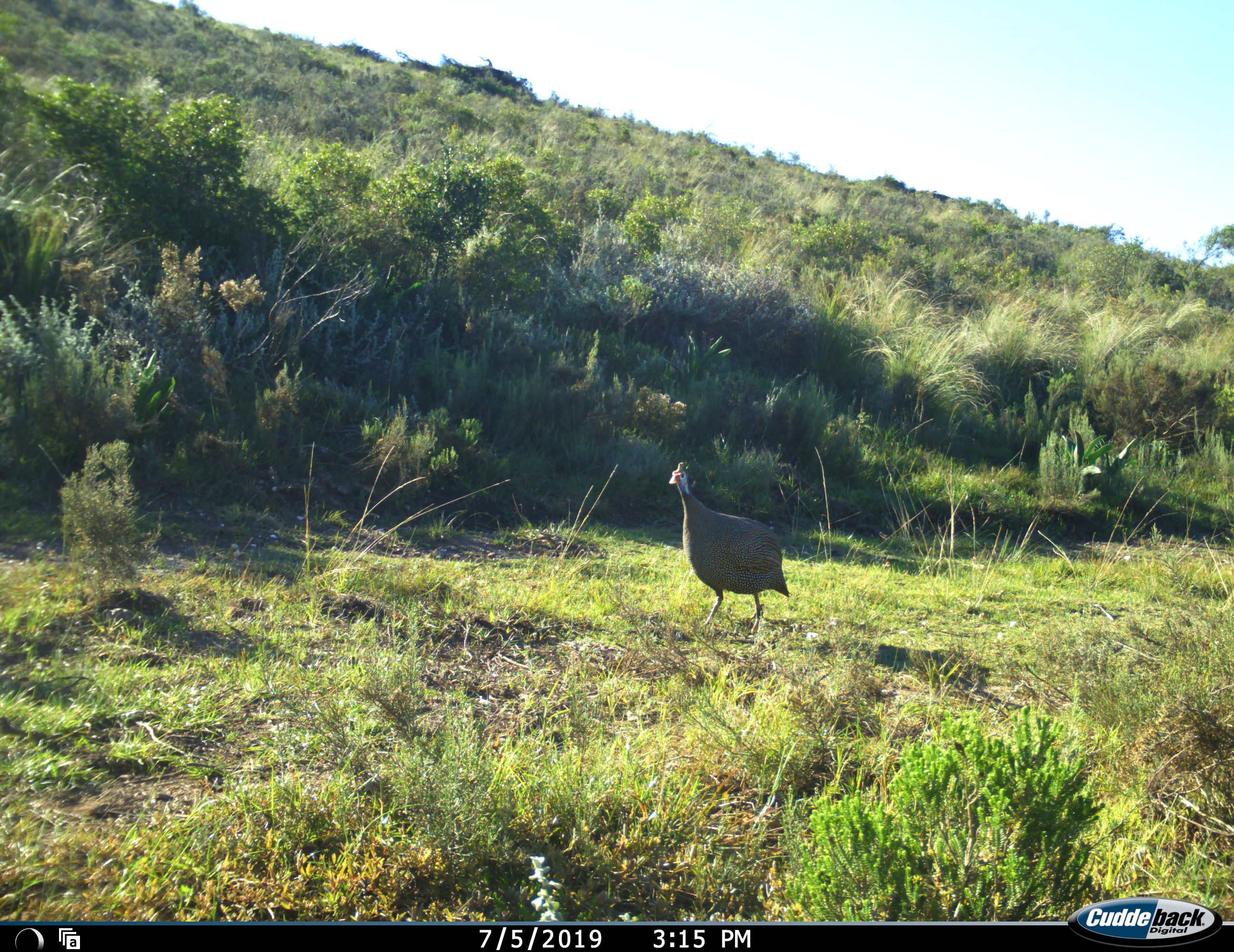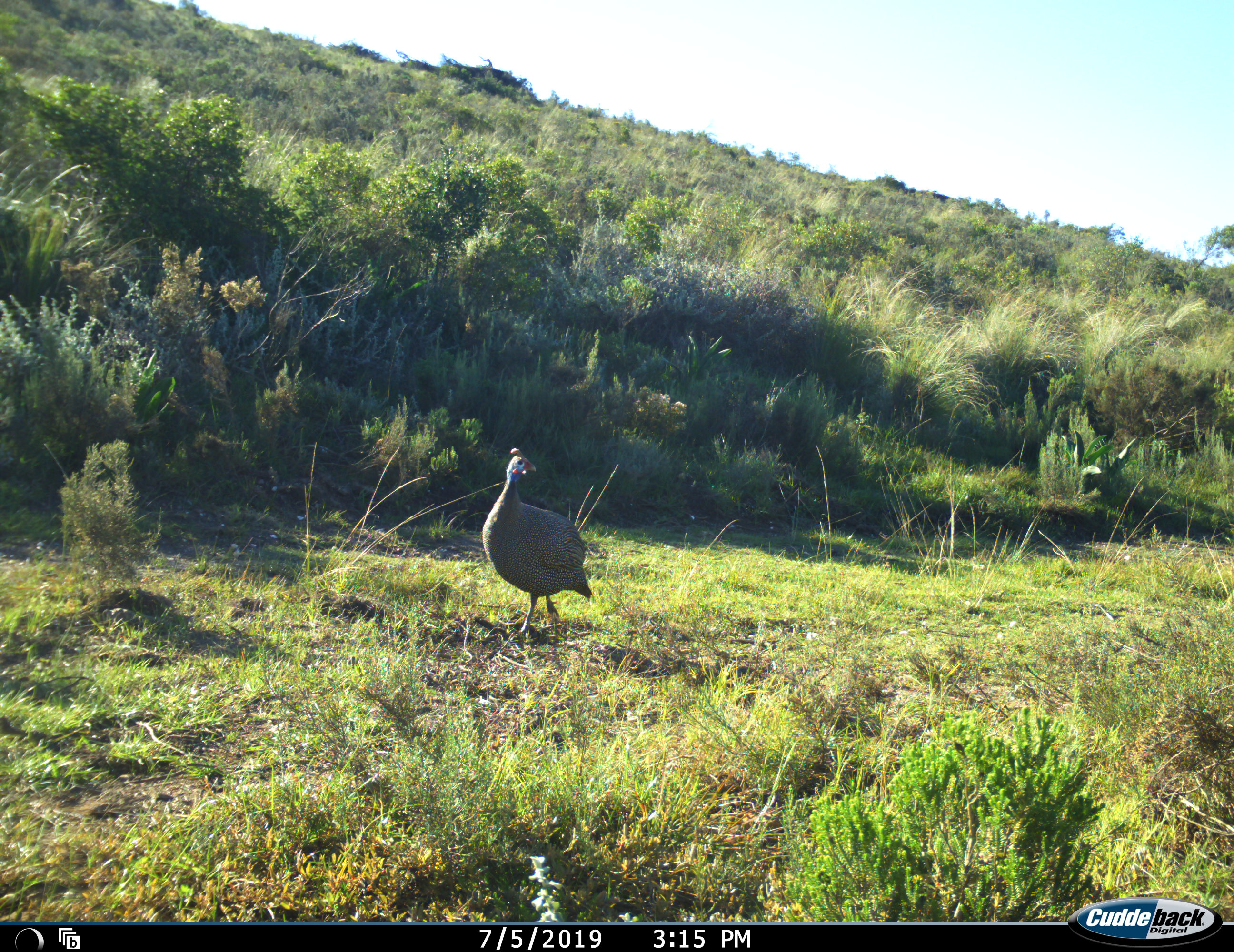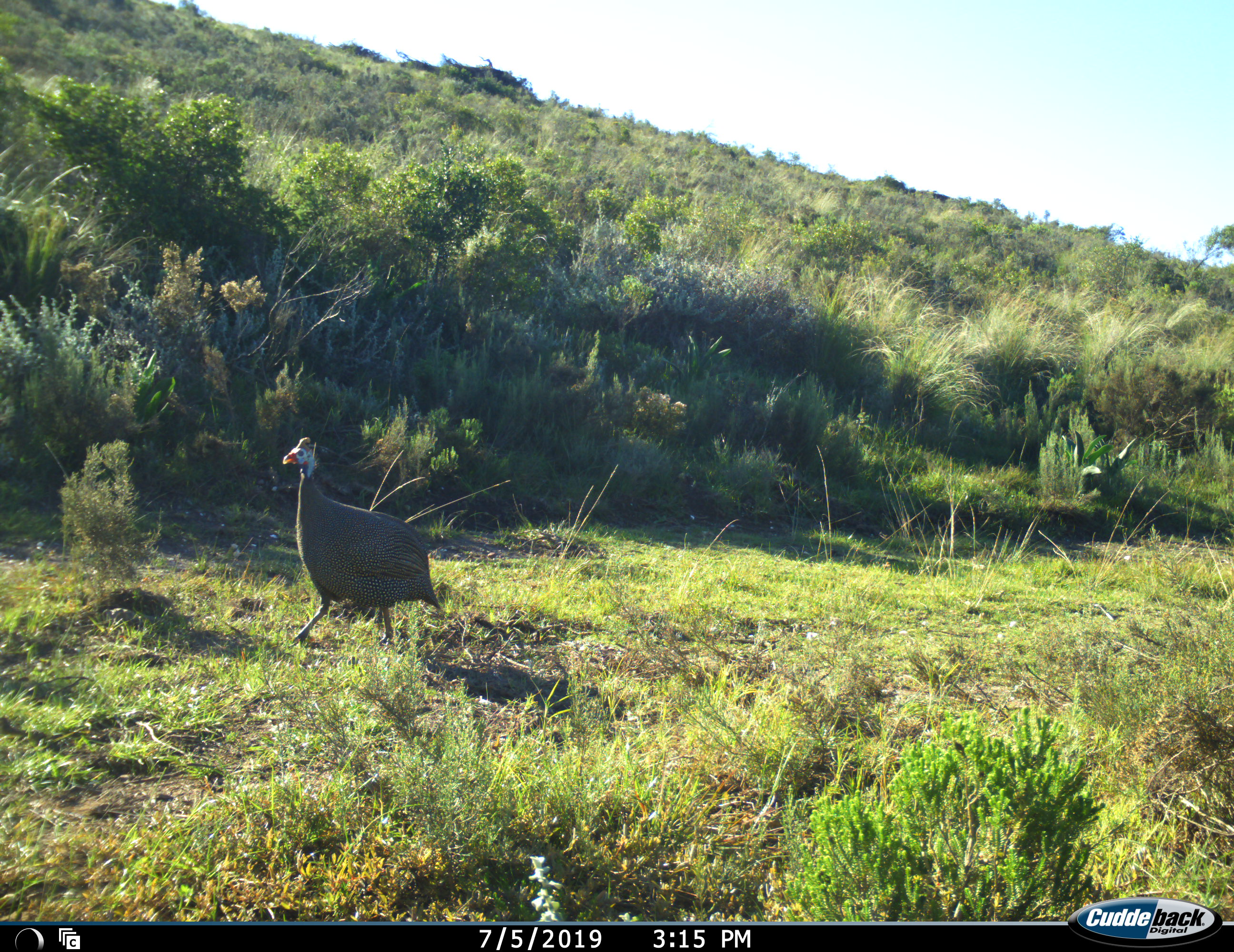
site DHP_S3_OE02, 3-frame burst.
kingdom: Animalia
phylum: Chordata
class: Aves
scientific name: Aves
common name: bird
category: birdother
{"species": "birdother (bird) (Aves)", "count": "1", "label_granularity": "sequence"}